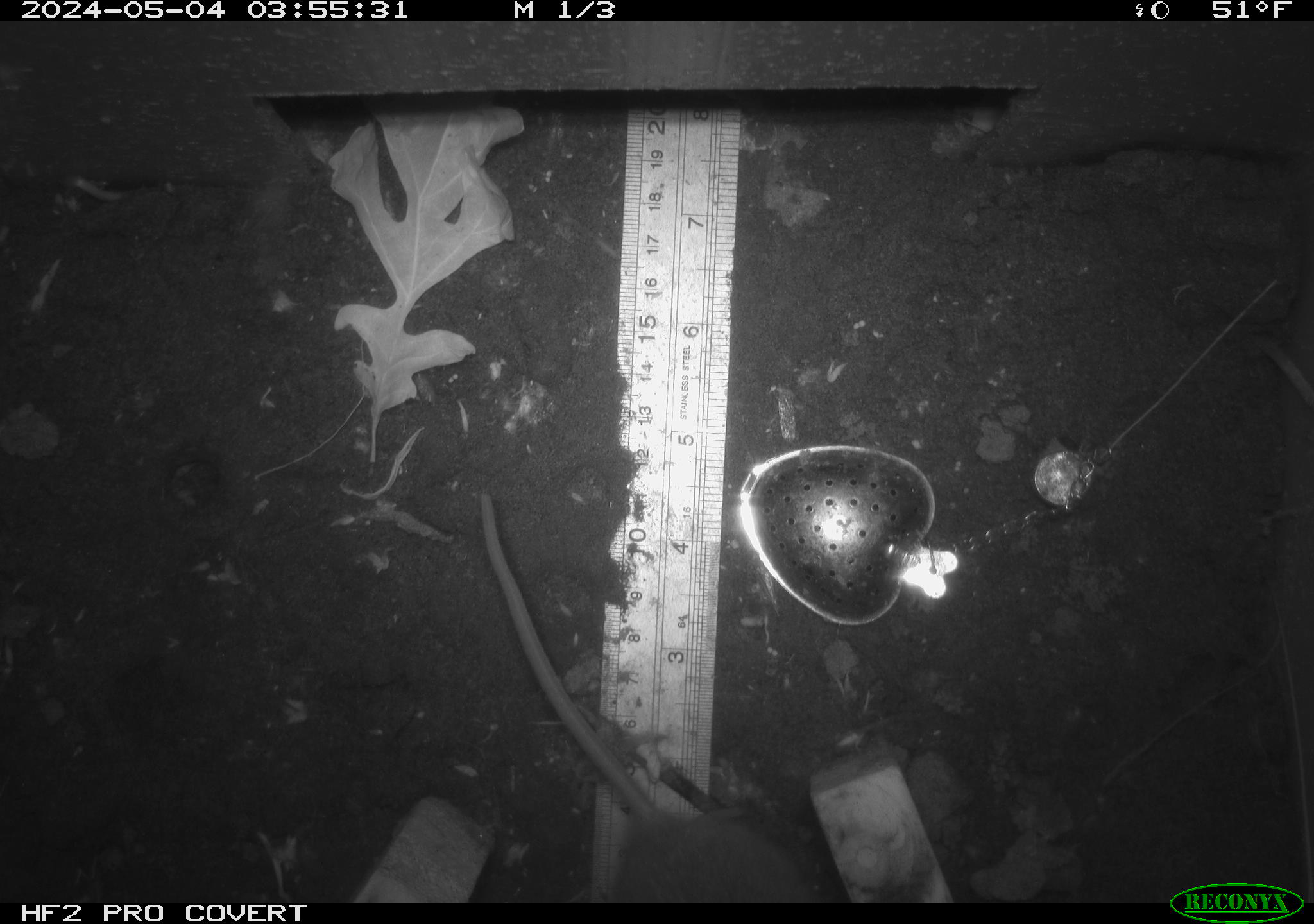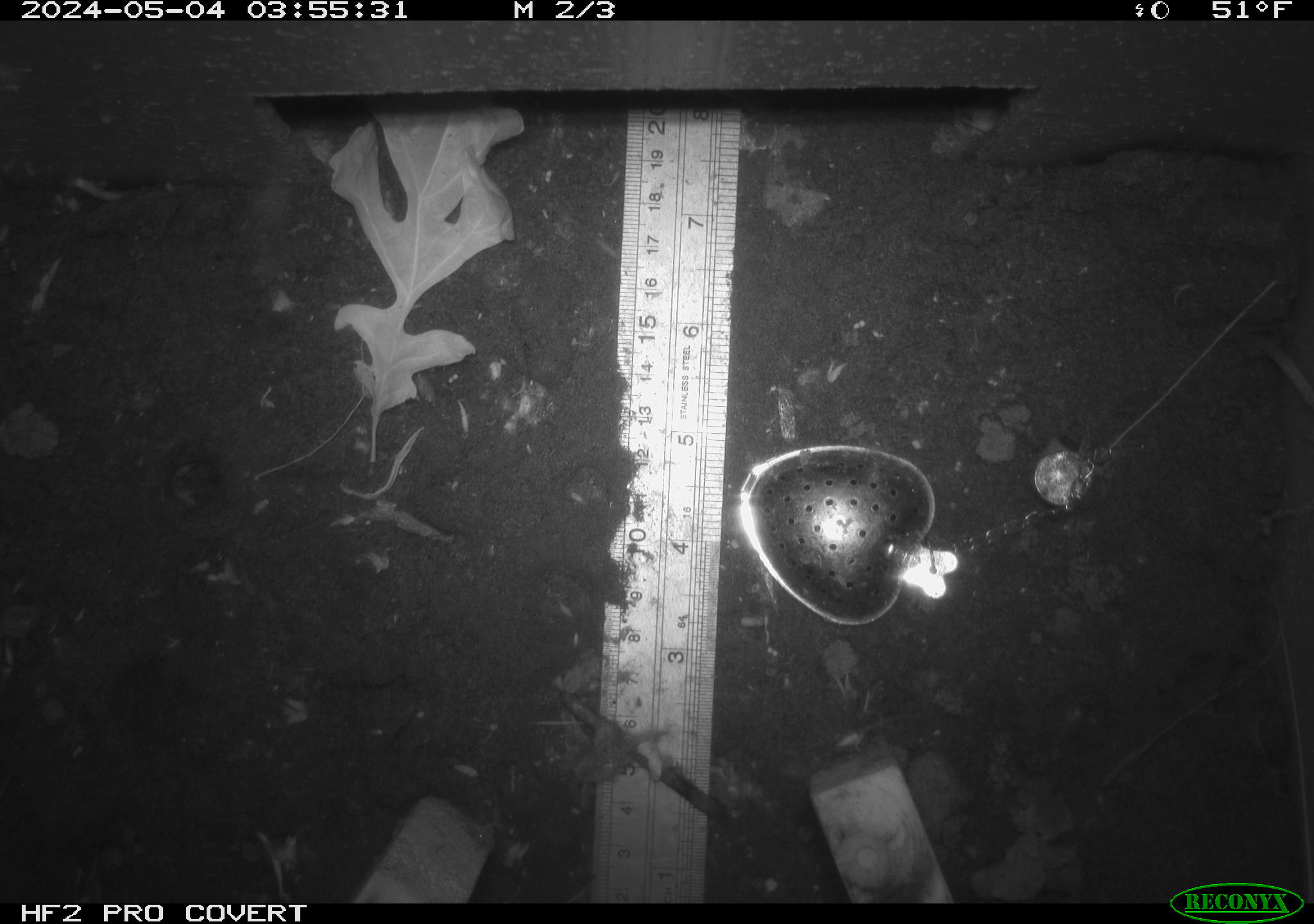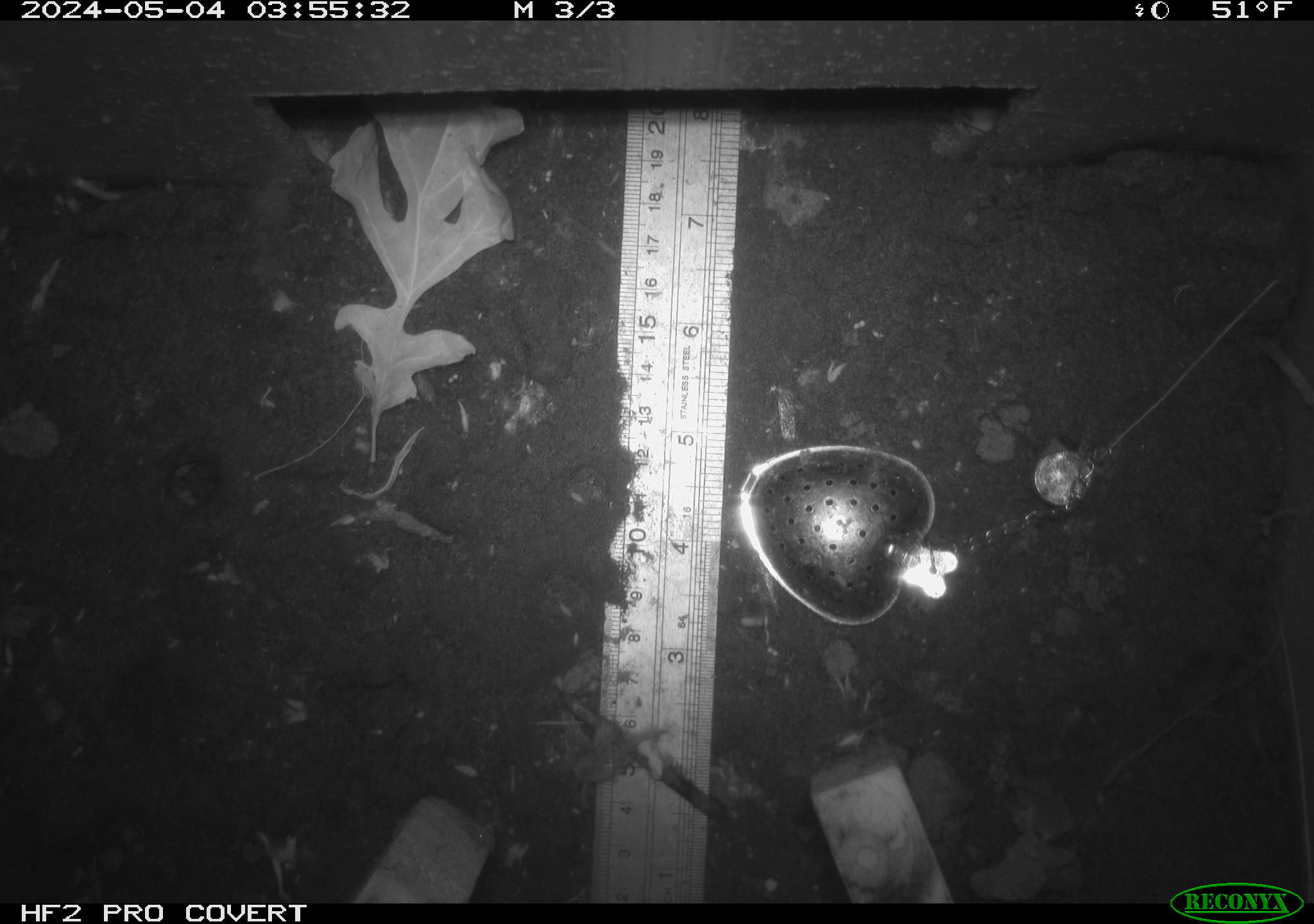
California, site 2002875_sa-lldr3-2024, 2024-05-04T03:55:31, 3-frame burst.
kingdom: Animalia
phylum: Chordata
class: Mammalia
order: Rodentia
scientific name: Rodentia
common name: rodent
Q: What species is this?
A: Rodent (Rodentia).